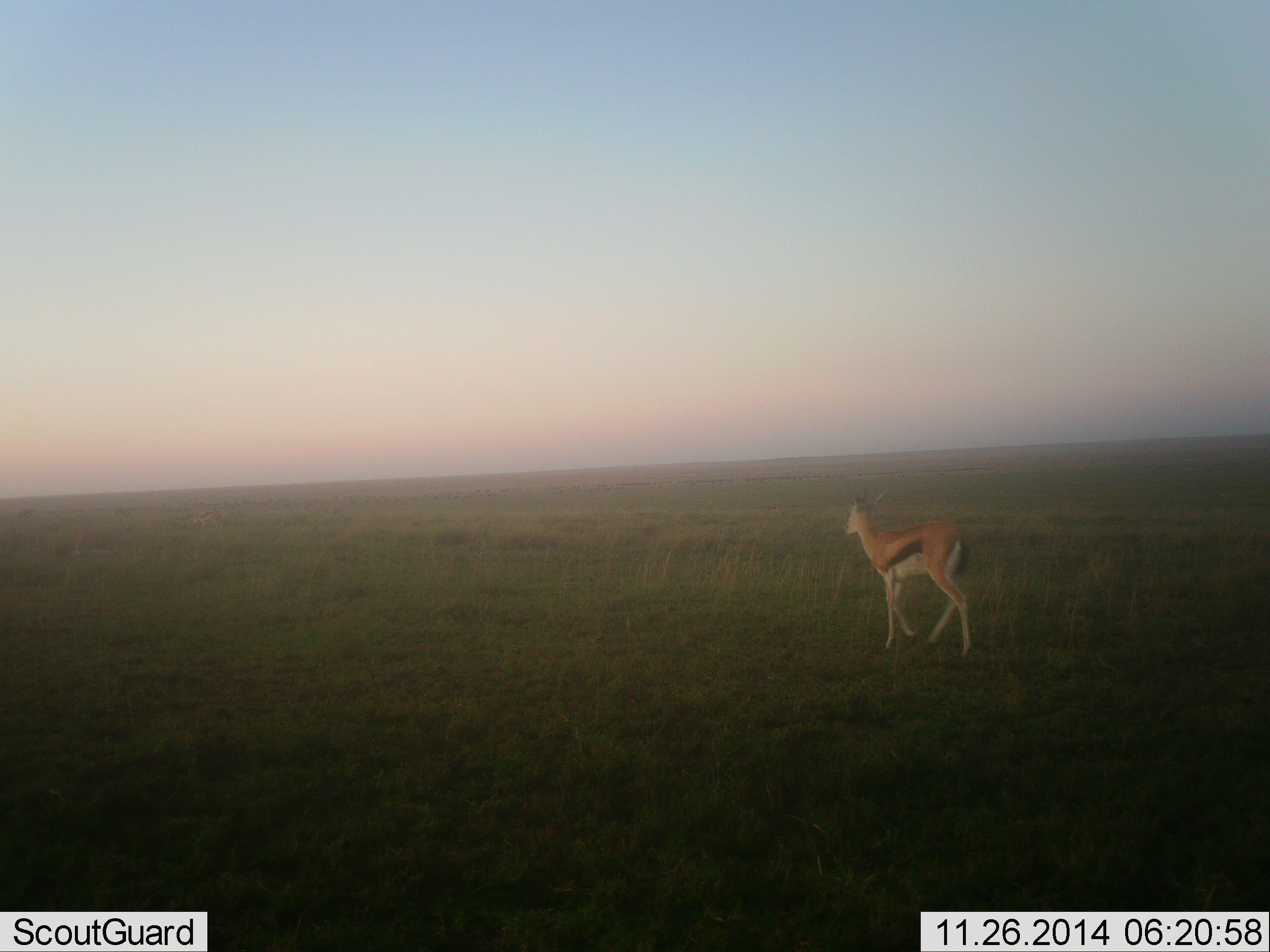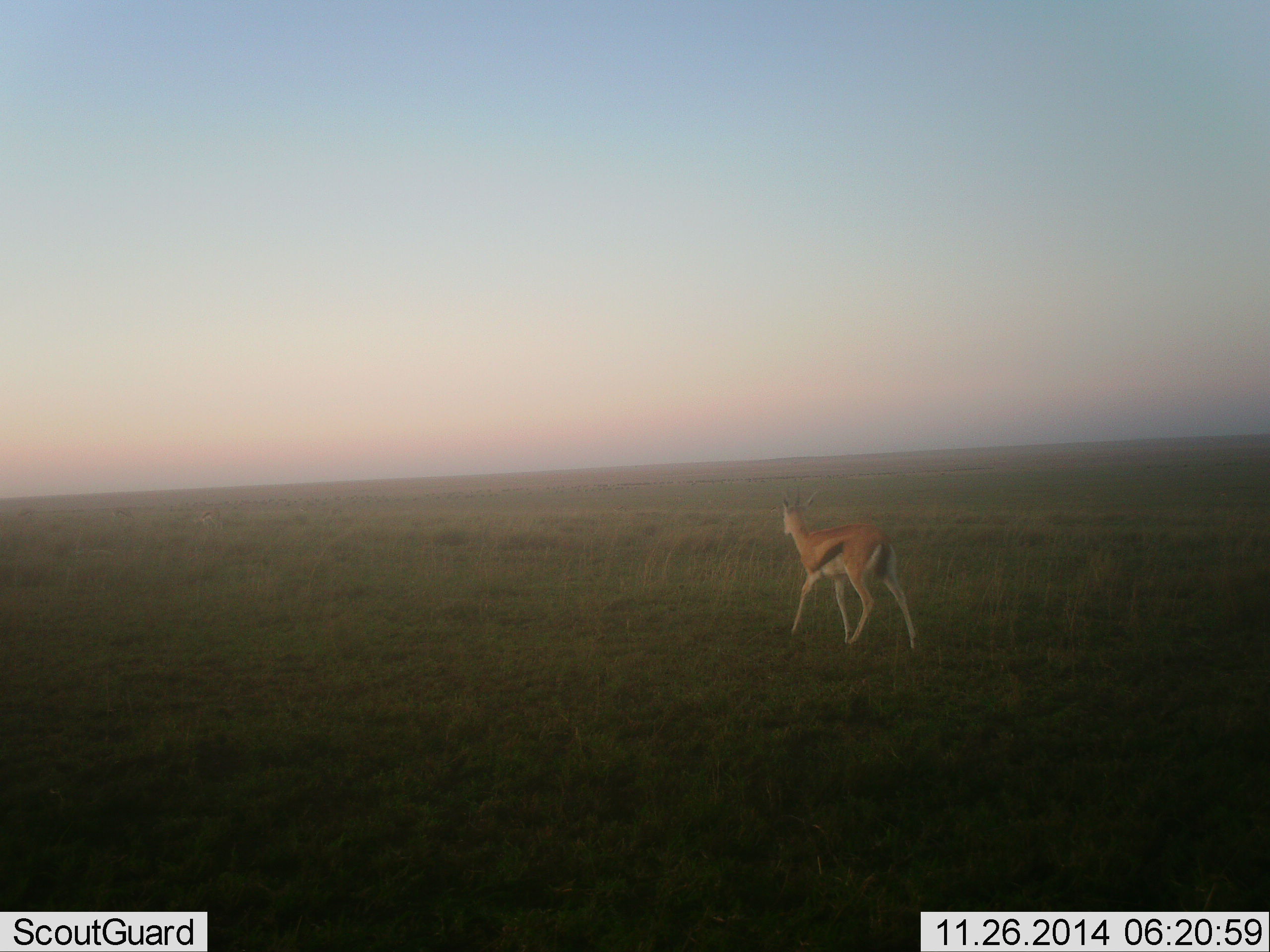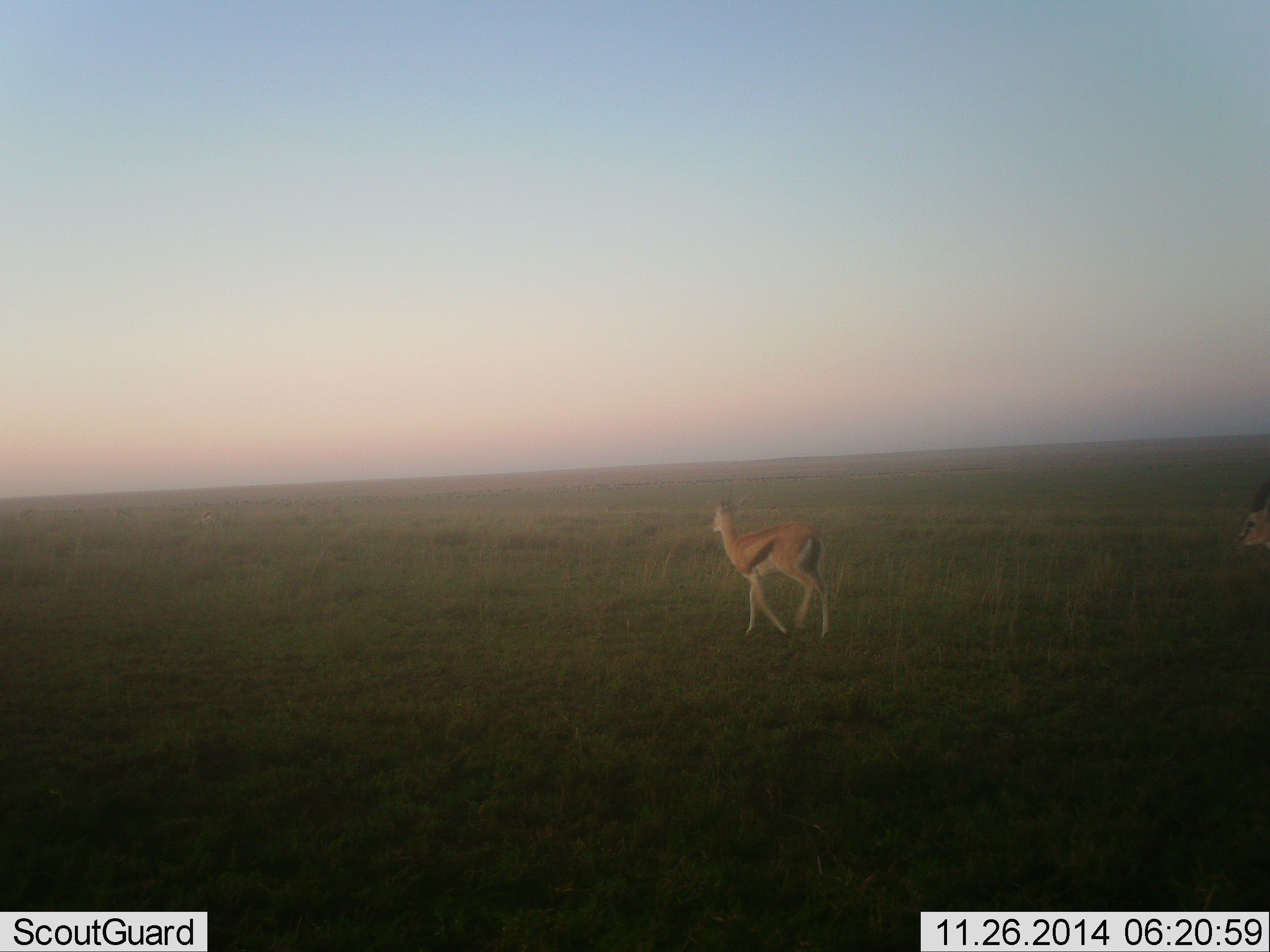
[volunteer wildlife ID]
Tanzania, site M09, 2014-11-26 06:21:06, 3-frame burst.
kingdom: Animalia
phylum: Chordata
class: Mammalia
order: Artiodactyla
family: Bovidae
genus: Eudorcas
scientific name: Eudorcas thomsonii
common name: thomson's gazelle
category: gazellethomsons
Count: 1.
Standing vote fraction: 20%.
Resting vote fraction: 0%.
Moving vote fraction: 90%.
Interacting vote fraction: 0%.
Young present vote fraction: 0%.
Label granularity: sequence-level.